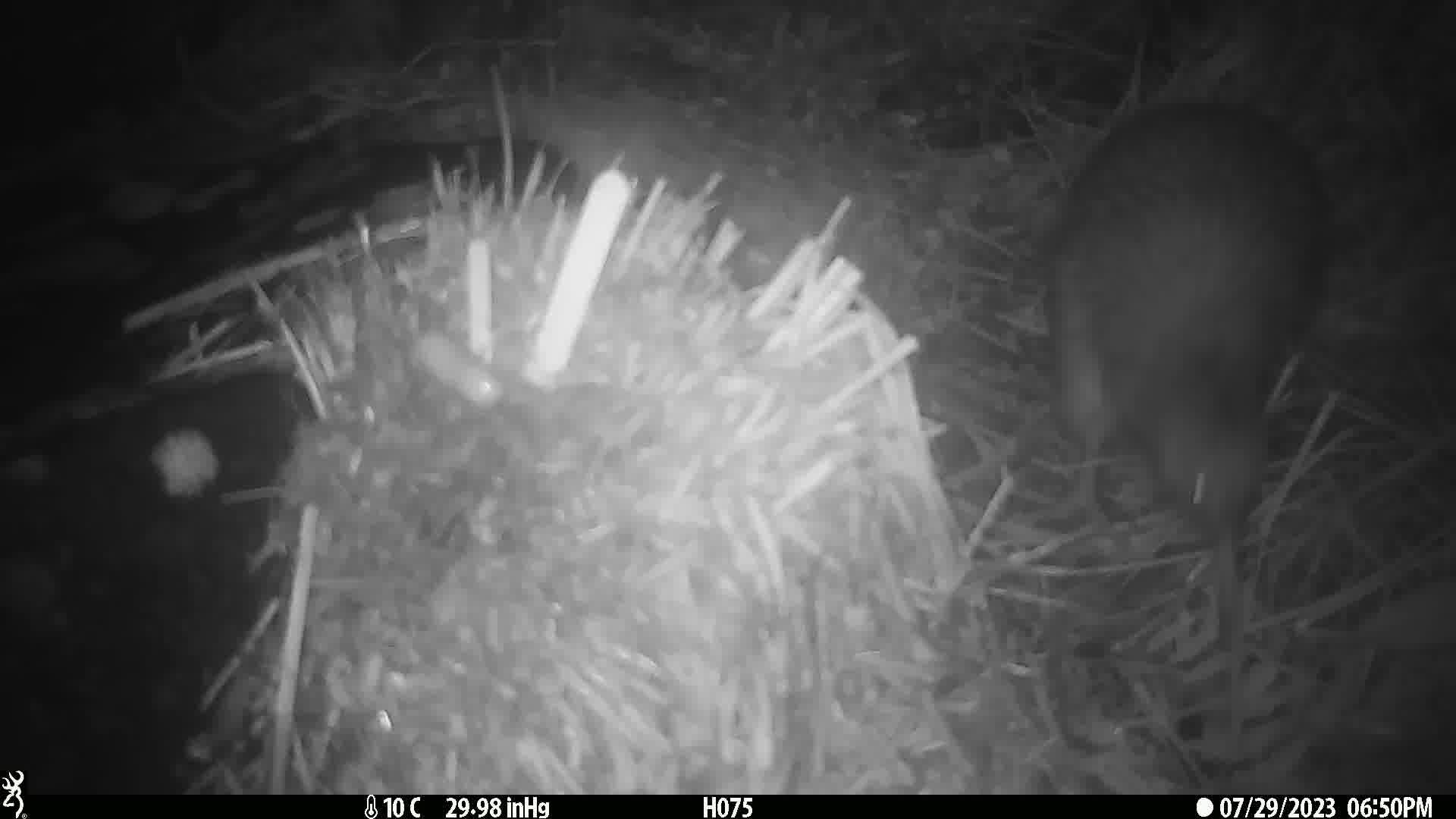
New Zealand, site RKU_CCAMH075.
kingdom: Animalia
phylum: Chordata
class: Aves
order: Apterygiformes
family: Apterygidae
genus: Apteryx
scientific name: Apteryx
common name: kiwi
Kiwi (Apteryx).